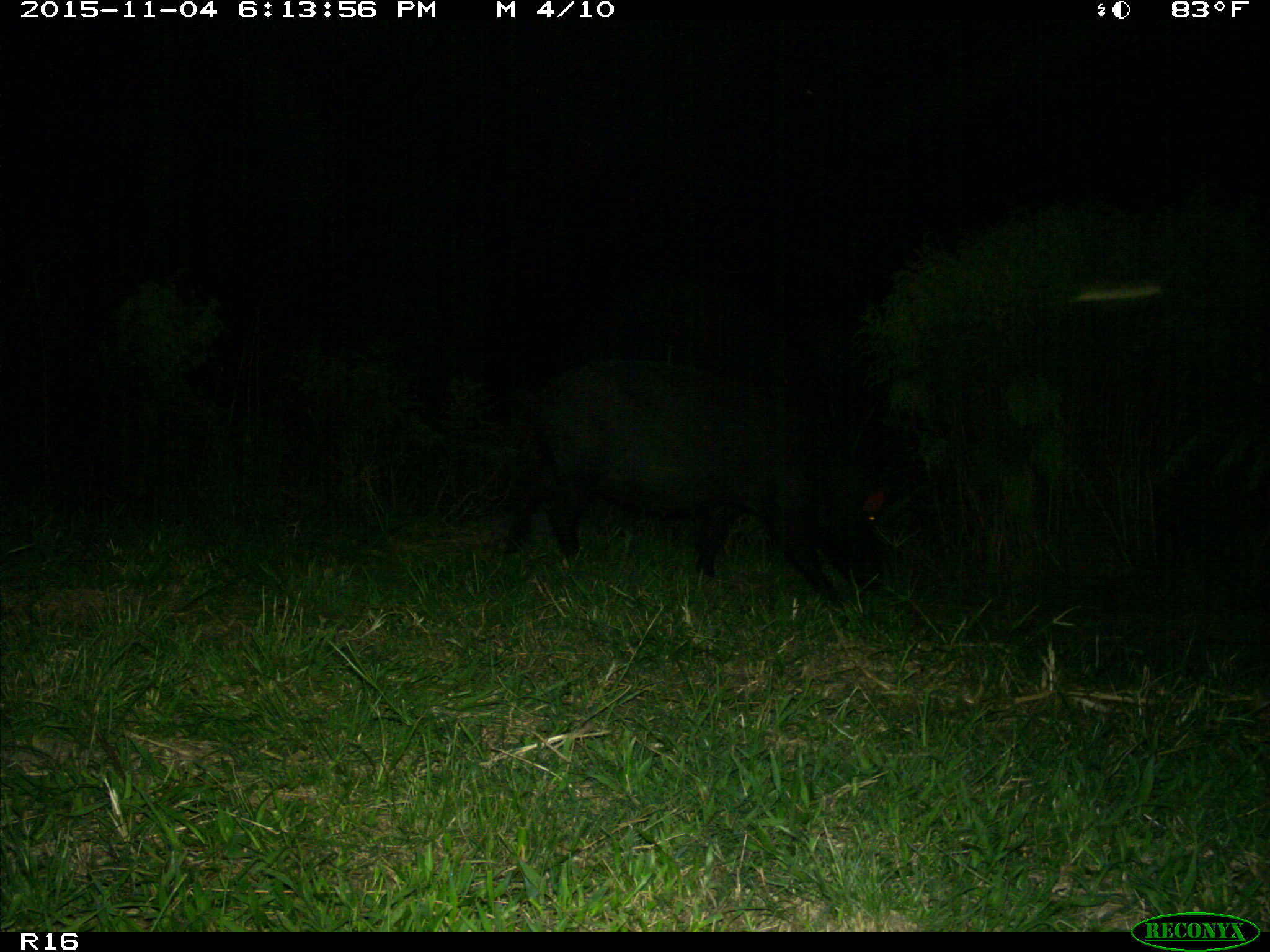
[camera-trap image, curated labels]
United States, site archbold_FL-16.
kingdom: Animalia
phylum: Chordata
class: Mammalia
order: Artiodactyla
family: Suidae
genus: Sus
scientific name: Sus scrofa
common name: wild boar